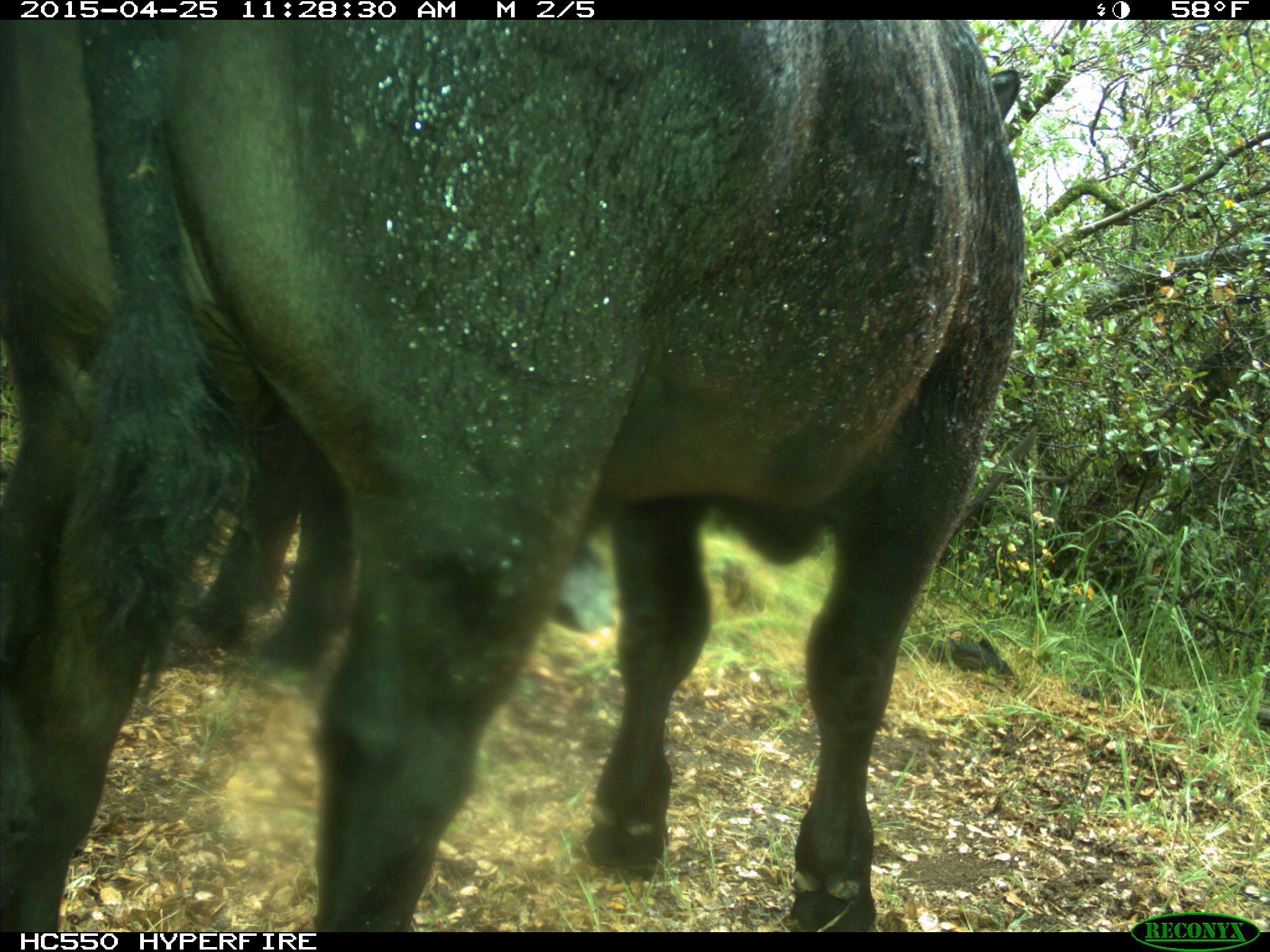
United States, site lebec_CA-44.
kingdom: Animalia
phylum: Chordata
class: Mammalia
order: Artiodactyla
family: Suidae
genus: Sus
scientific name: Sus scrofa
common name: wild boar